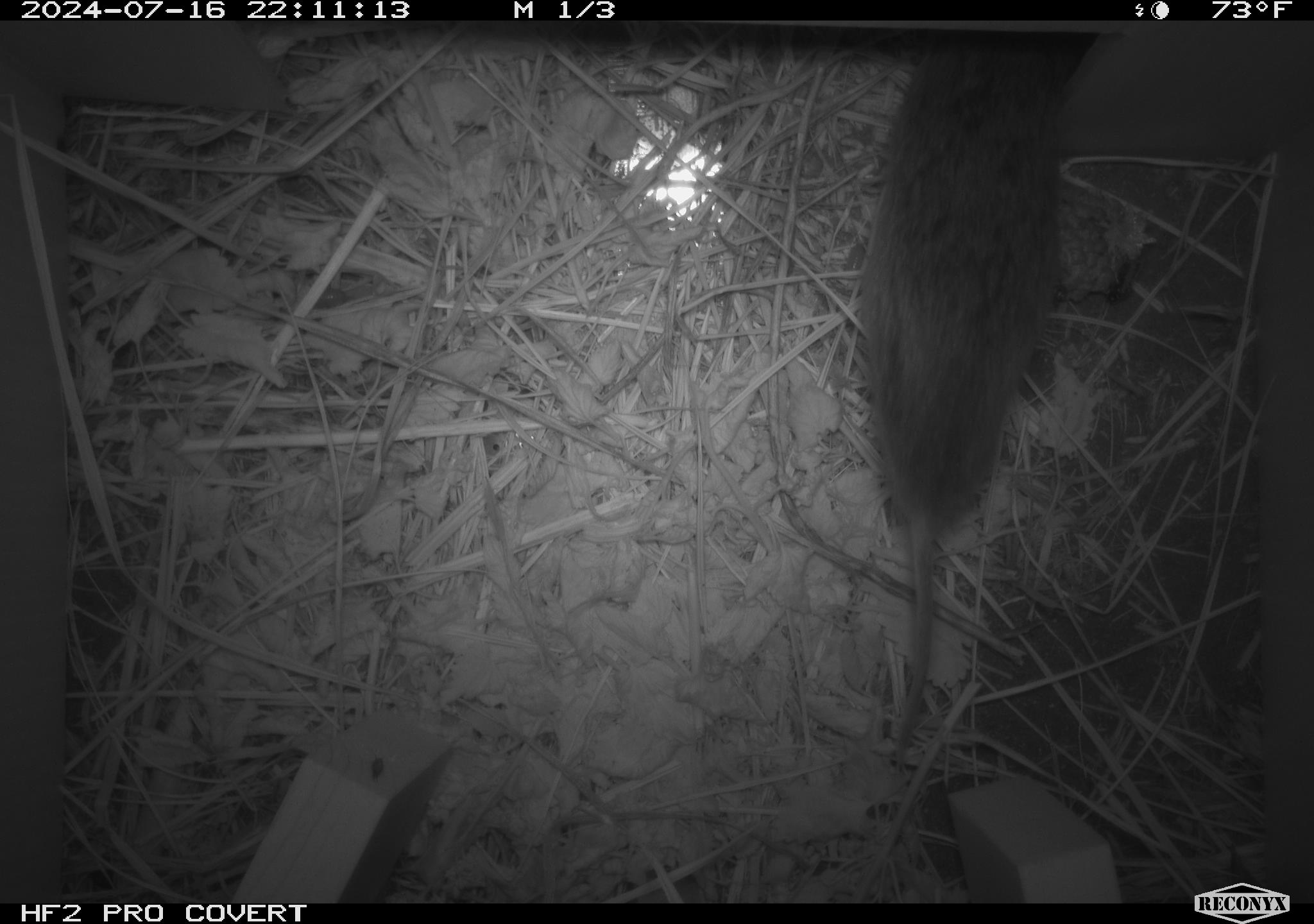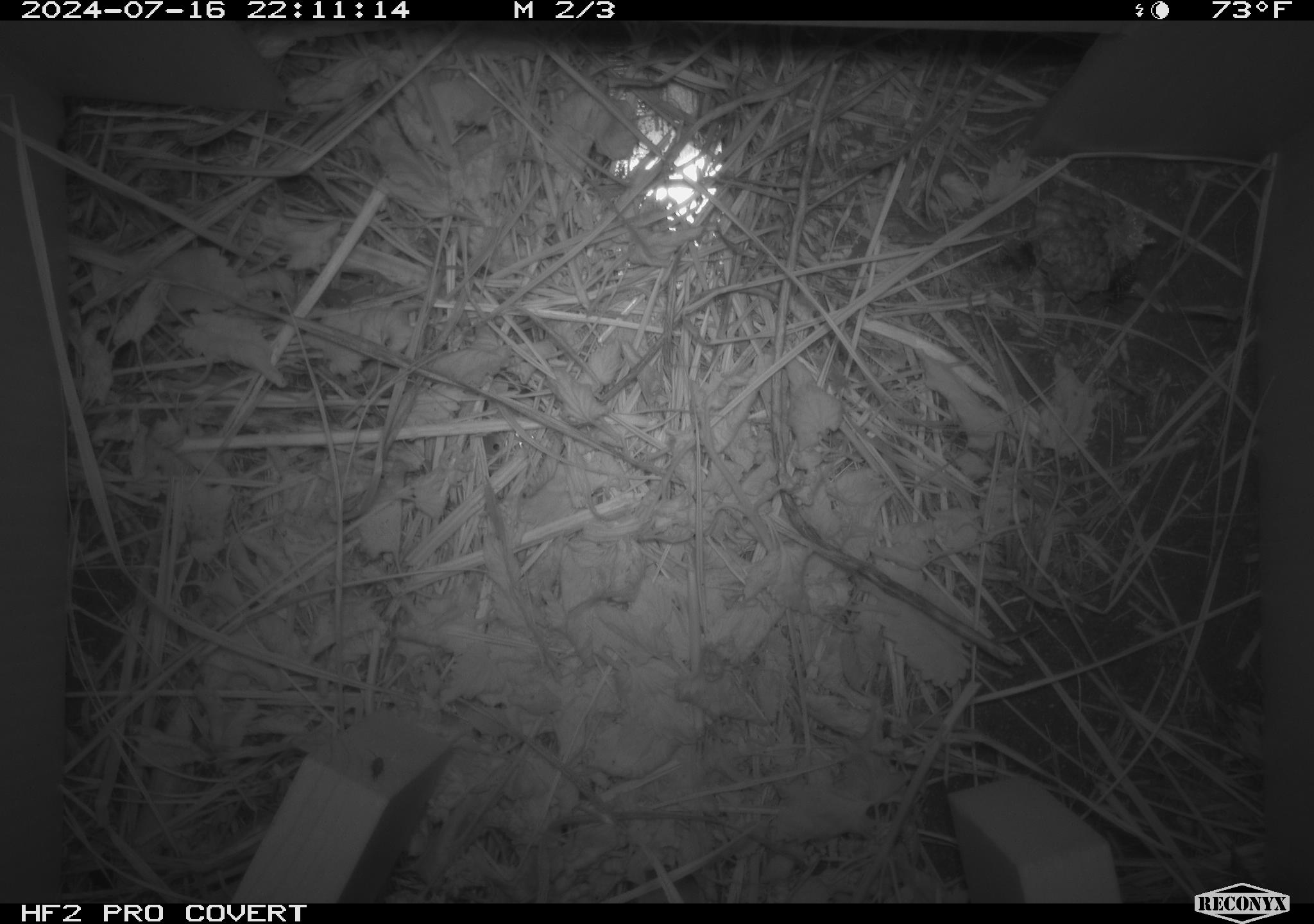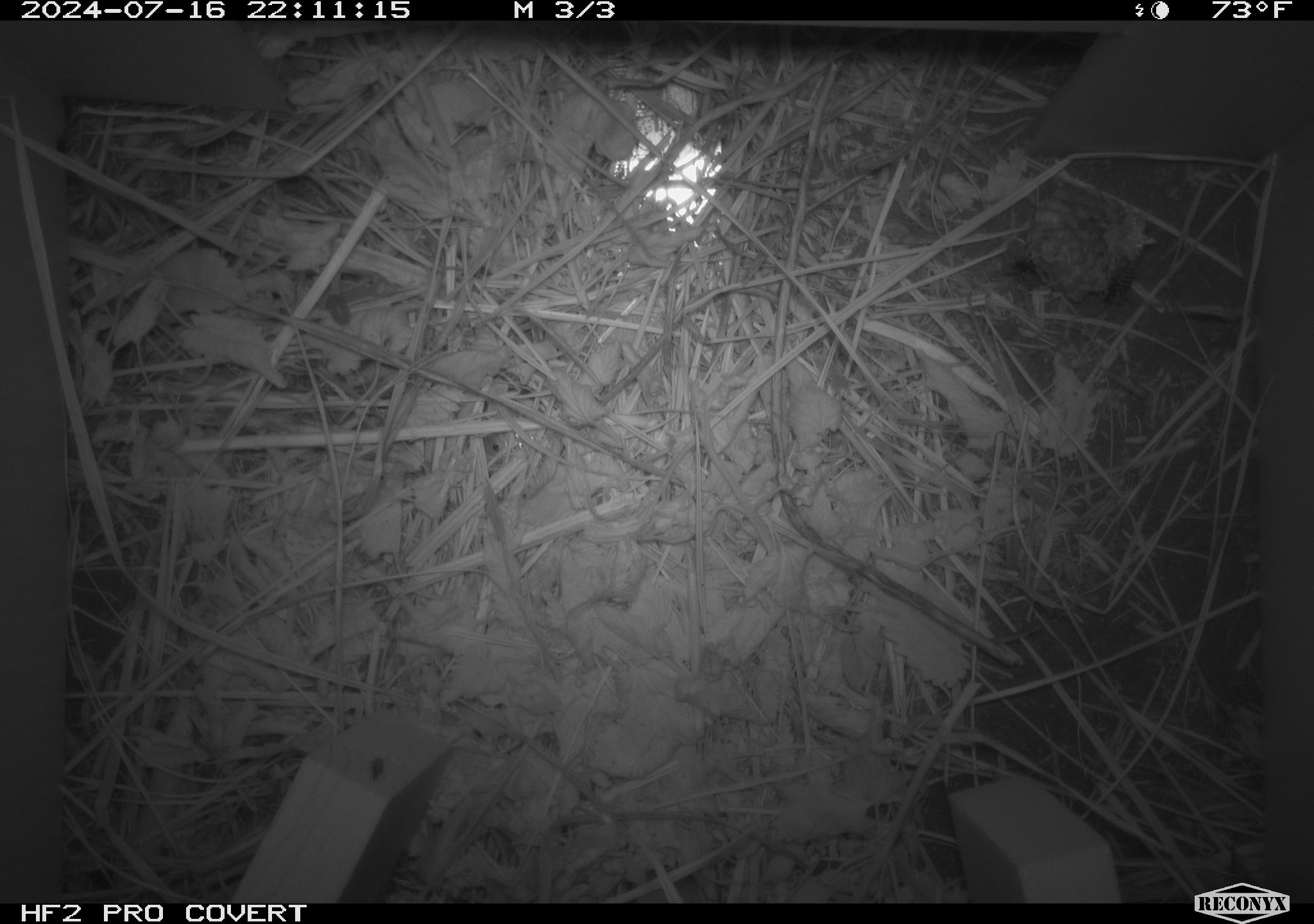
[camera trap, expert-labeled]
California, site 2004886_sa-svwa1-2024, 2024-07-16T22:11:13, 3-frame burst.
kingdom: Animalia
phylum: Chordata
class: Mammalia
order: Rodentia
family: Cricetidae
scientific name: Arvicolinae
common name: voles, lemmings, and muskrats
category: arvicolinae subfamily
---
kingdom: Animalia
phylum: Arthropoda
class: Insecta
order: Hymenoptera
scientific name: Hymenoptera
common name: ants, bees, wasps, and sawflies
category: hymenoptera order